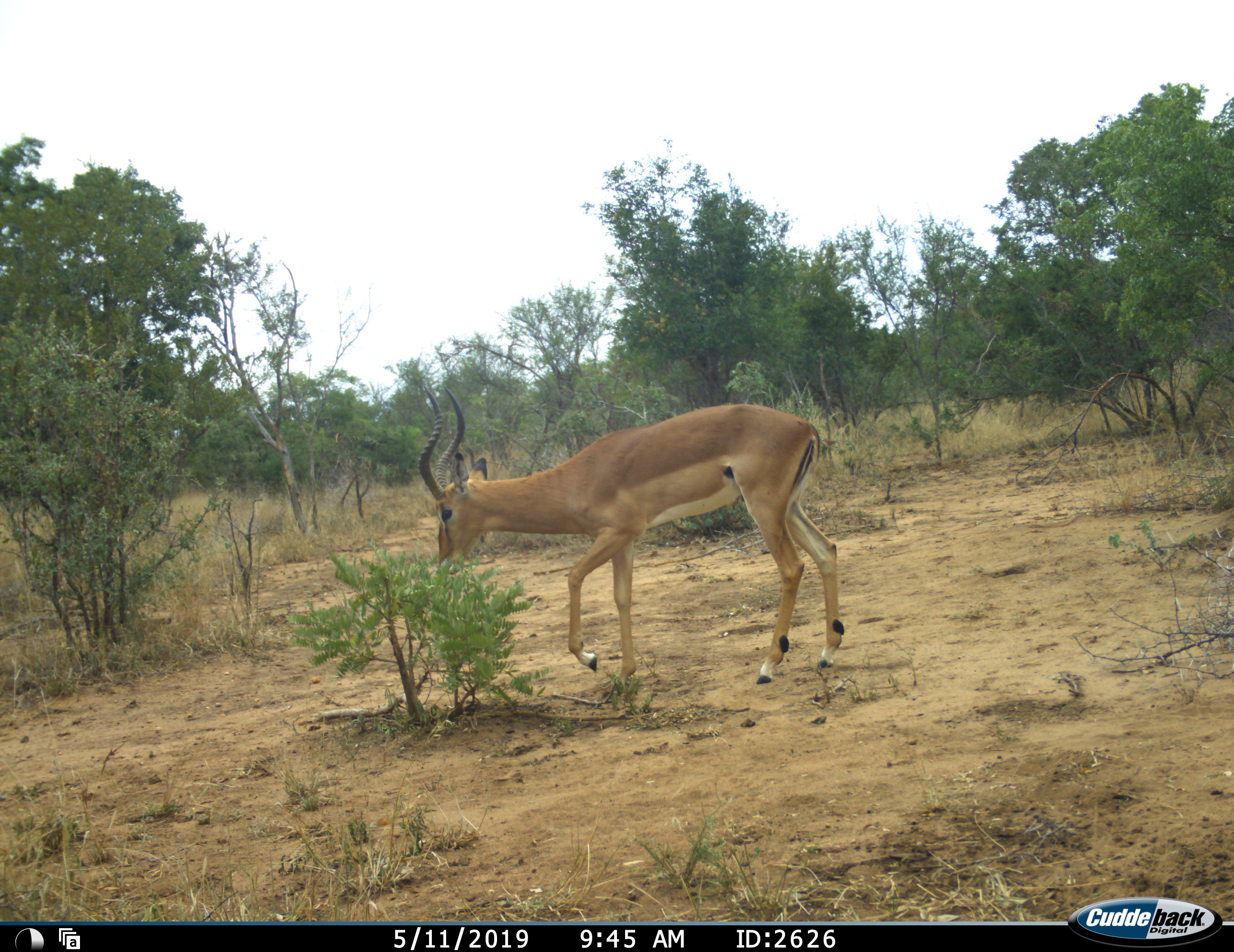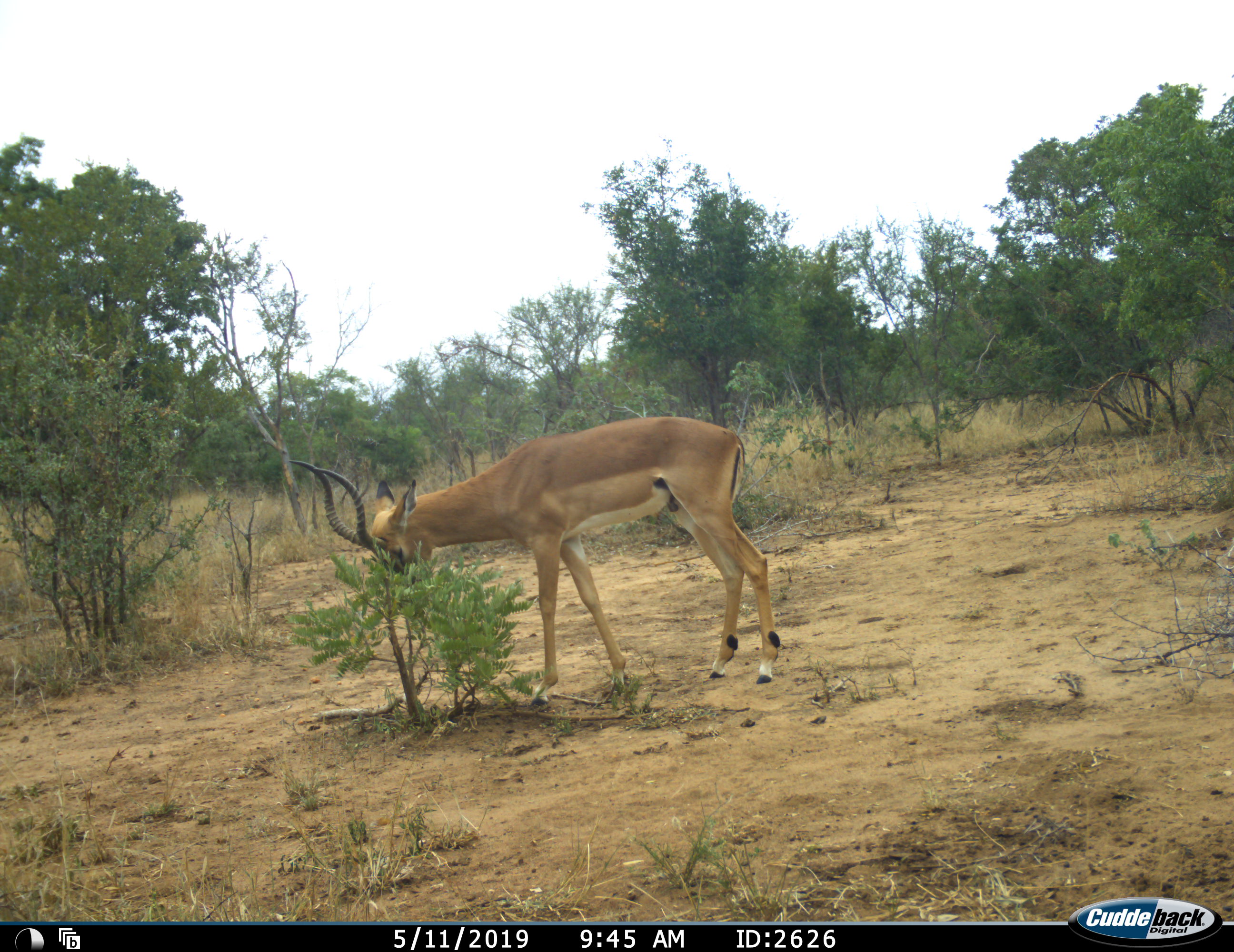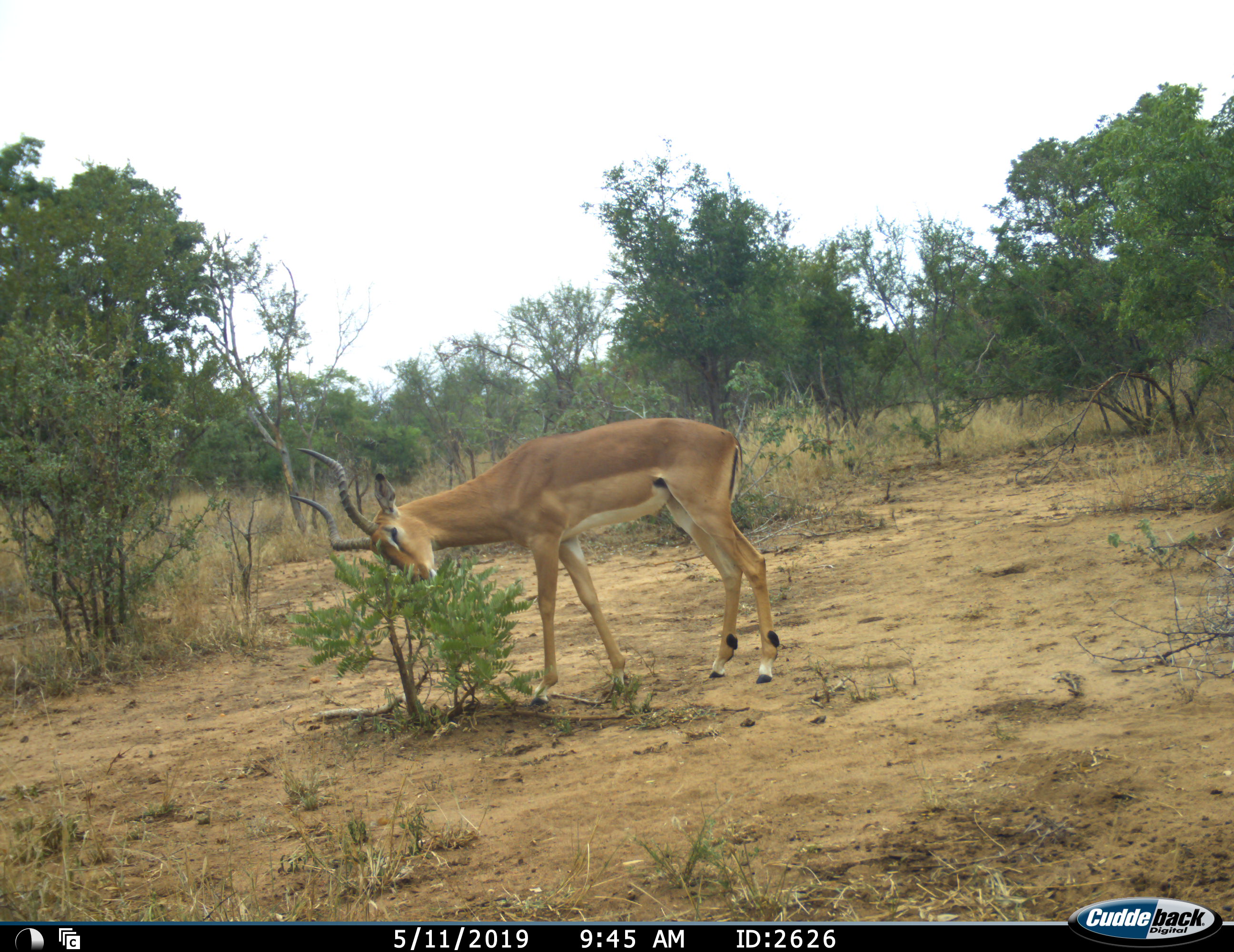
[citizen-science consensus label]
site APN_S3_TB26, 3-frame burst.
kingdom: Animalia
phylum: Chordata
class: Mammalia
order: Artiodactyla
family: Bovidae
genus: Aepyceros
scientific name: Aepyceros melampus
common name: impala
Impala (Aepyceros melampus), count 1. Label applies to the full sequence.